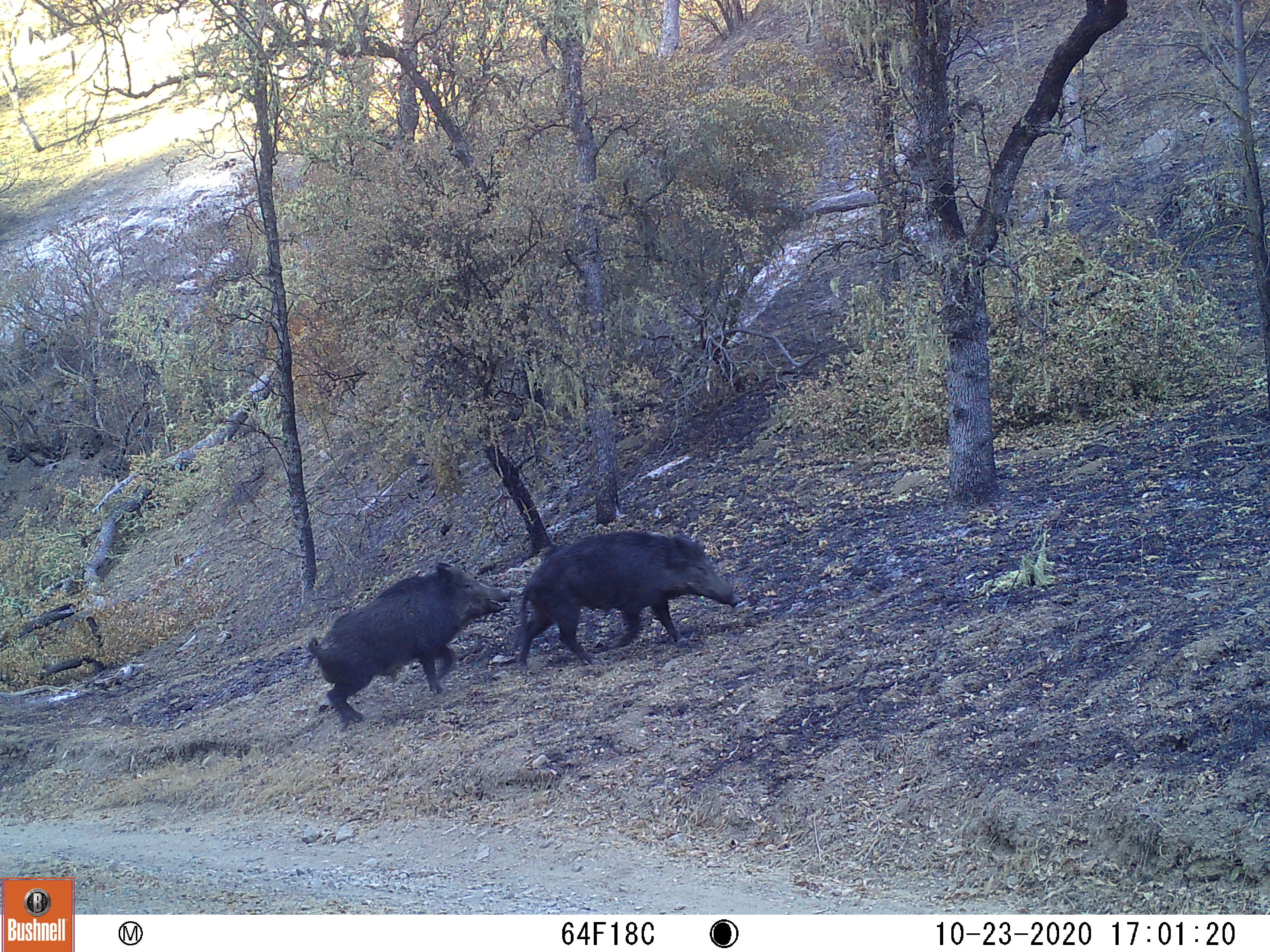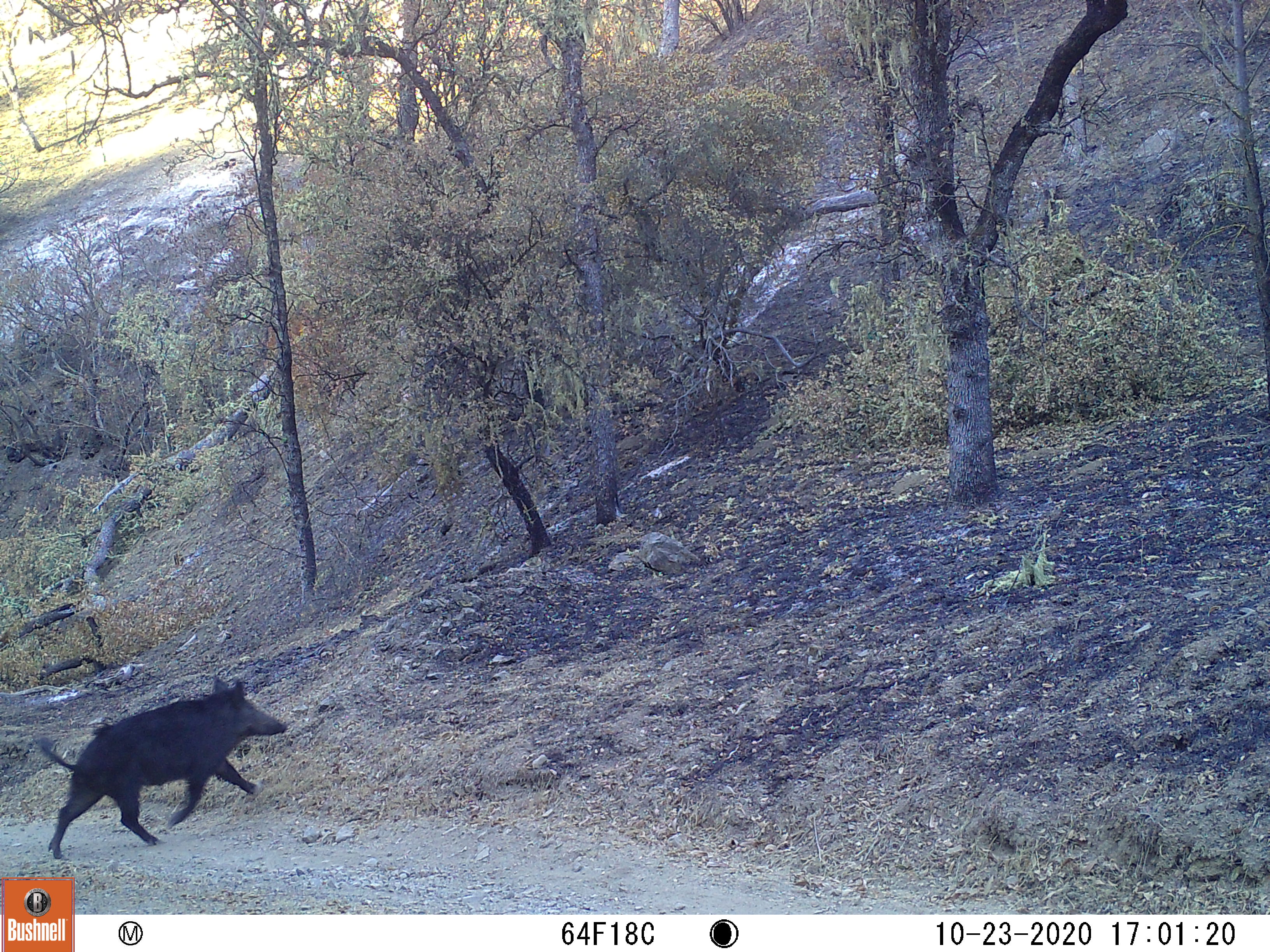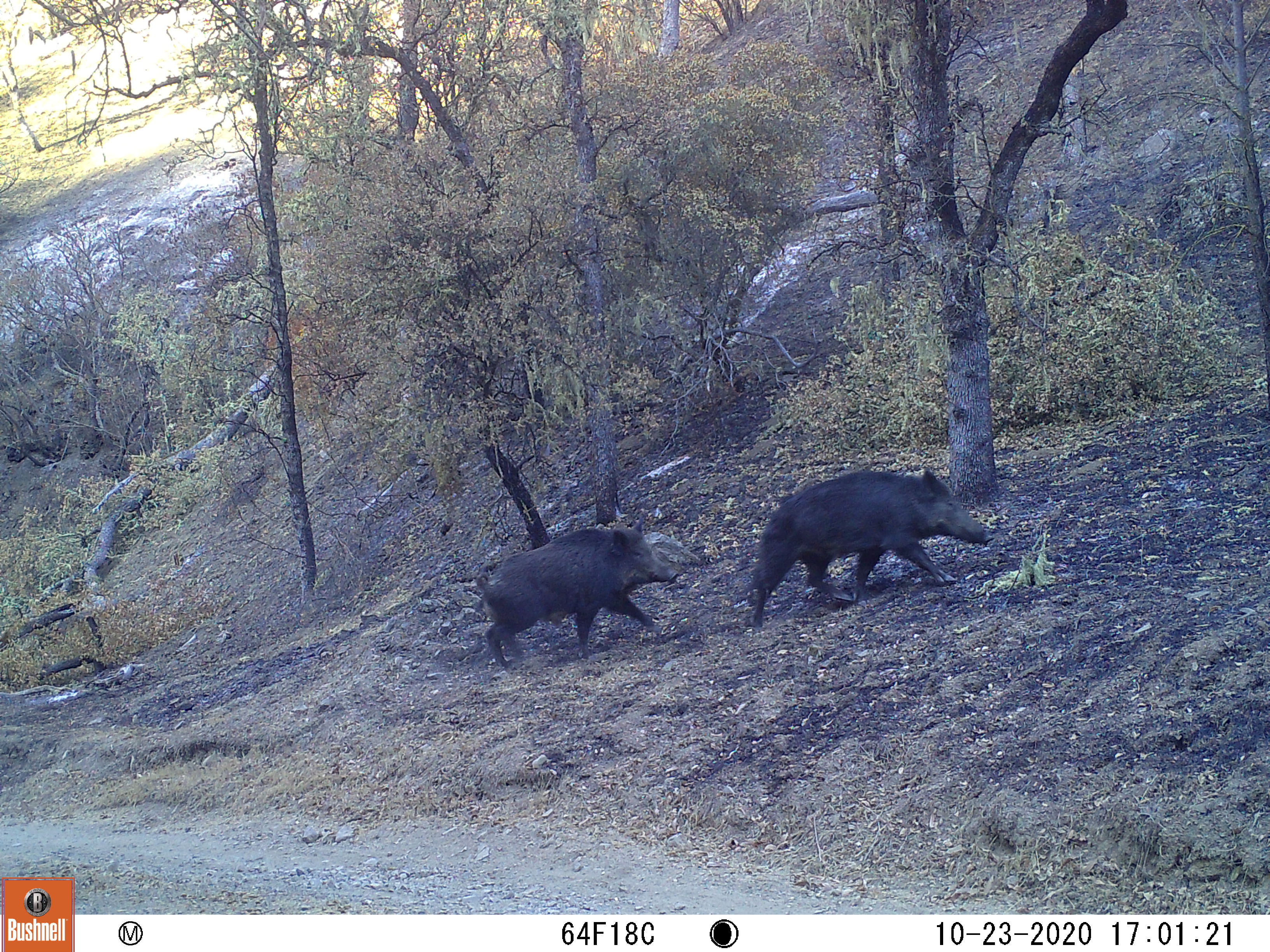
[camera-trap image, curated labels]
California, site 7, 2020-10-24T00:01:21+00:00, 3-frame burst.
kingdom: Animalia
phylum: Chordata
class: Mammalia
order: Artiodactyla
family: Suidae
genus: Sus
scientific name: Sus scrofa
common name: wild boar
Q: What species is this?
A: Wild boar (Sus scrofa).